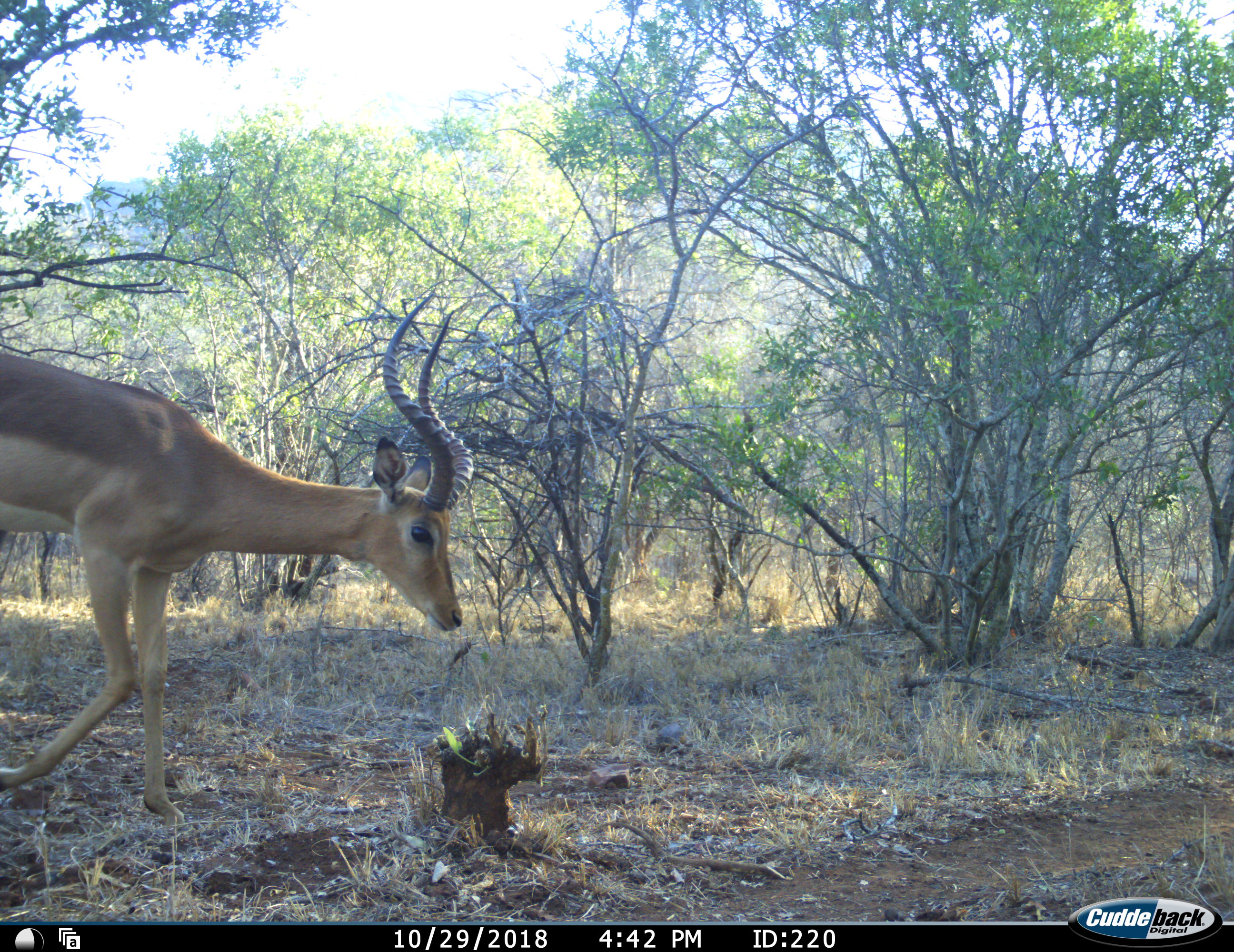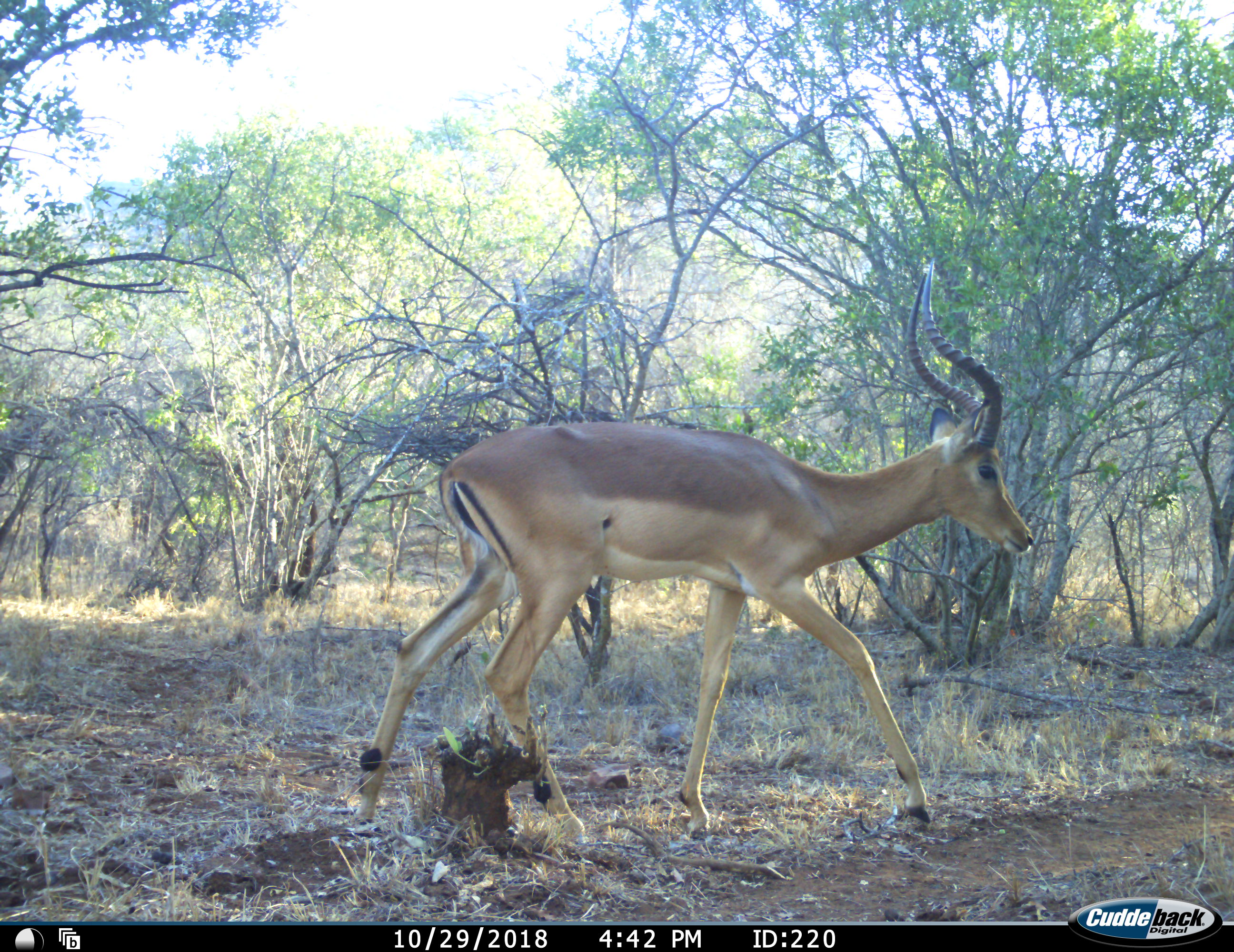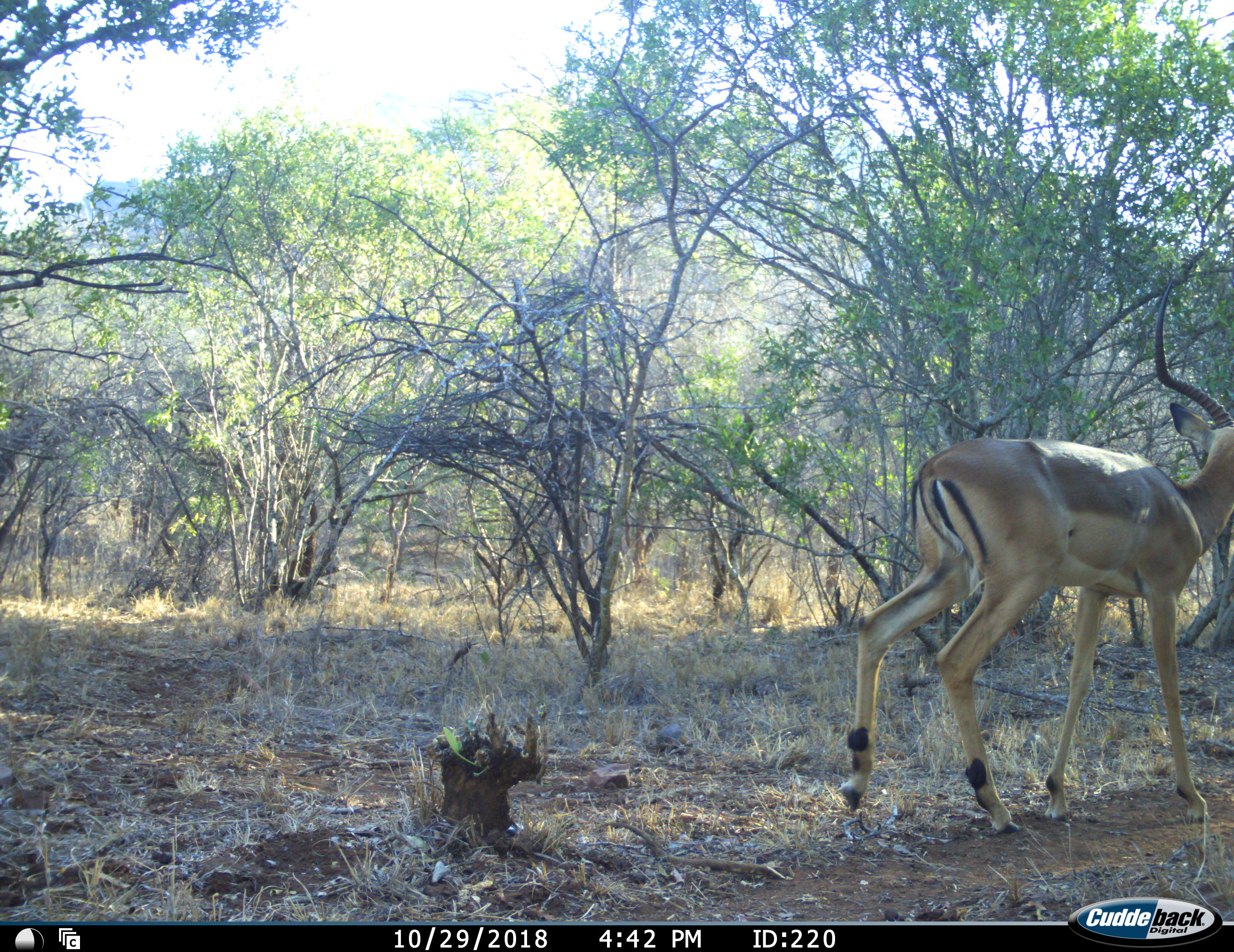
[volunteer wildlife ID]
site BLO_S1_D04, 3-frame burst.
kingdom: Animalia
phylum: Chordata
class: Mammalia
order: Artiodactyla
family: Bovidae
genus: Aepyceros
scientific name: Aepyceros melampus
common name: impala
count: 1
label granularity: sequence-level